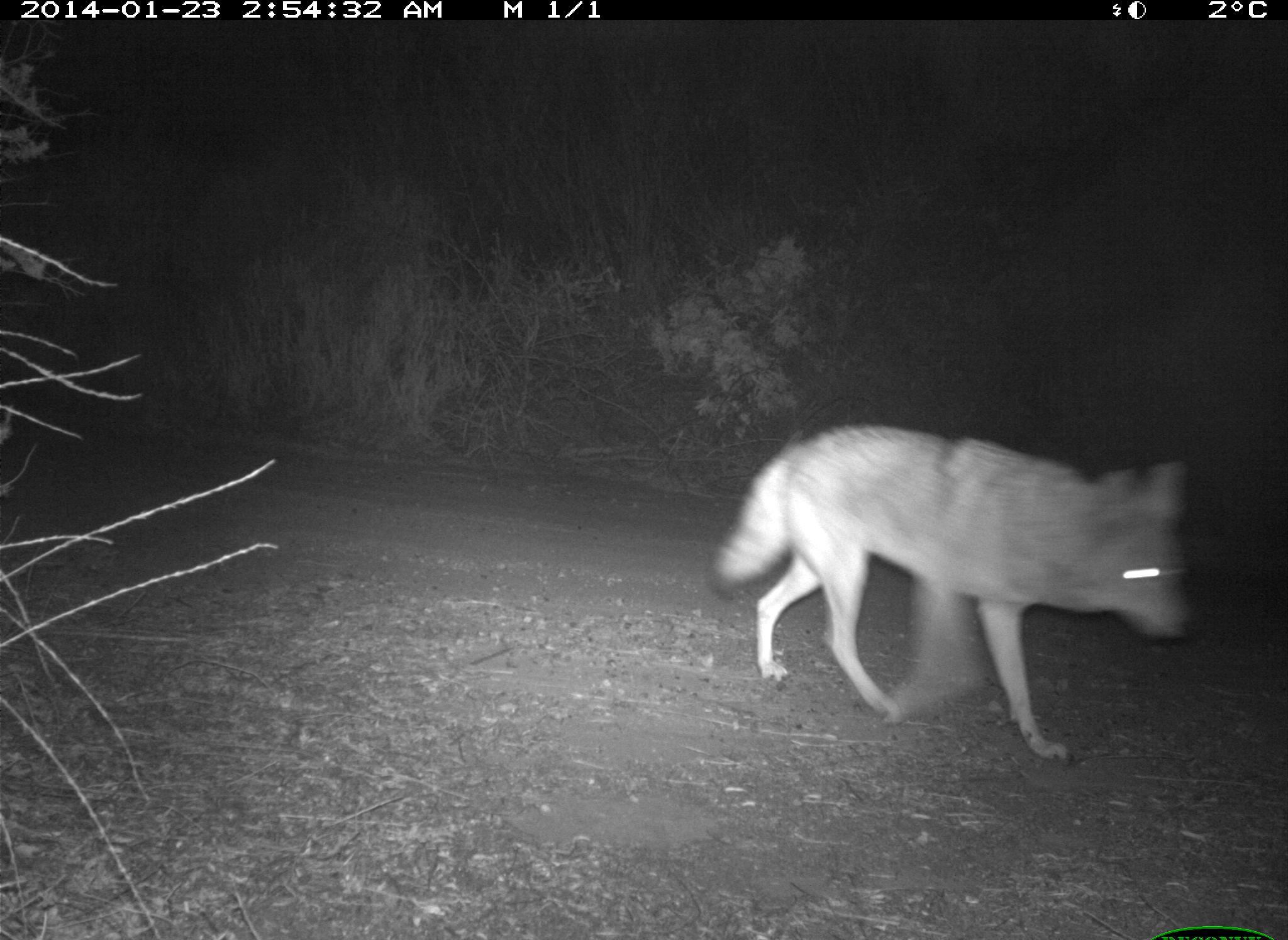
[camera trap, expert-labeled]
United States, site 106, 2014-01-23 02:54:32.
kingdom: Animalia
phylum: Chordata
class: Mammalia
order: Carnivora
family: Canidae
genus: Canis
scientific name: Canis latrans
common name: coyote